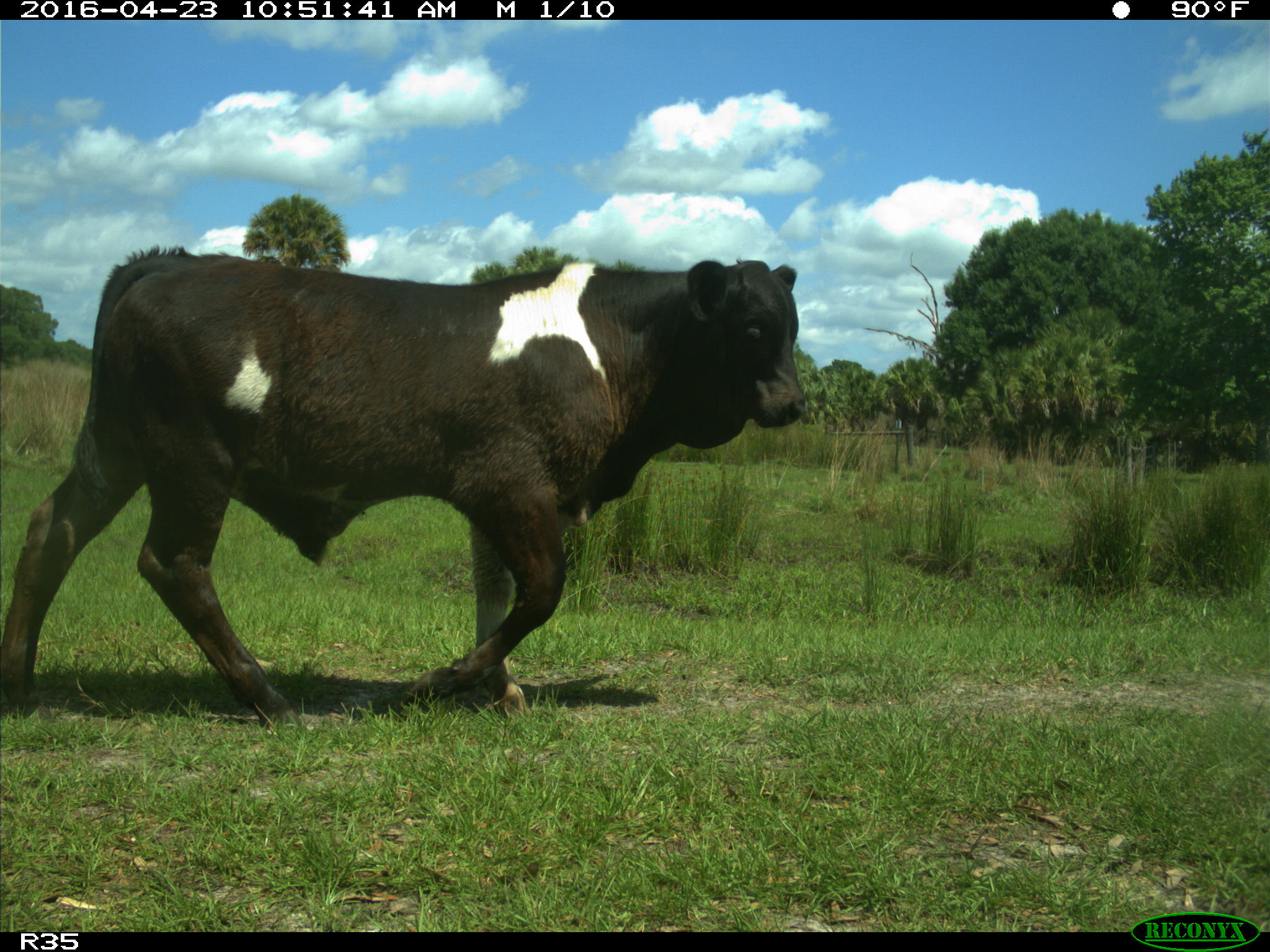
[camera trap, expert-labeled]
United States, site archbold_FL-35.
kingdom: Animalia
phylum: Chordata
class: Mammalia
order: Artiodactyla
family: Bovidae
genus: Bos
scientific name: Bos taurus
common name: domestic cow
Bos taurus (domestic cow).